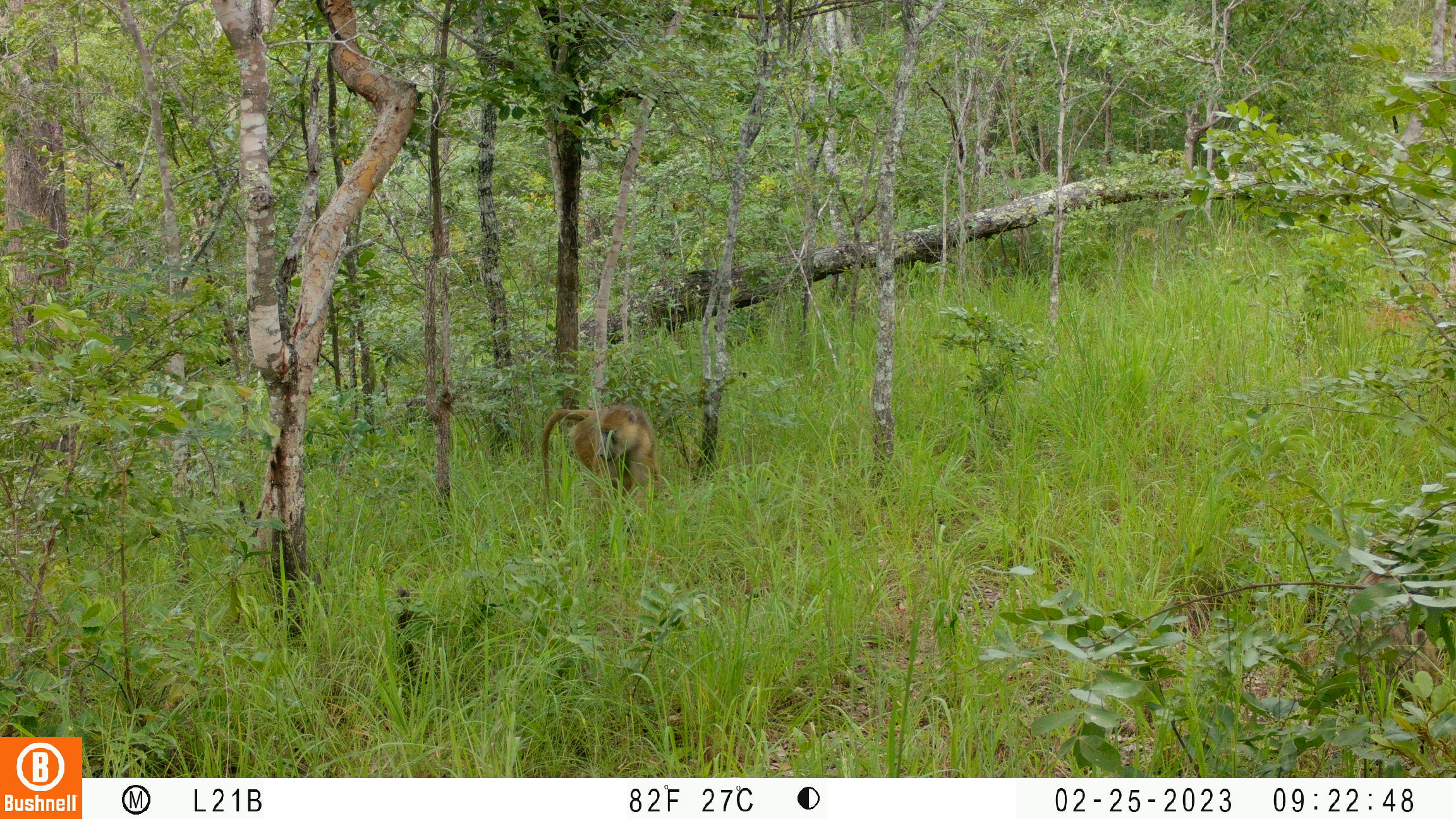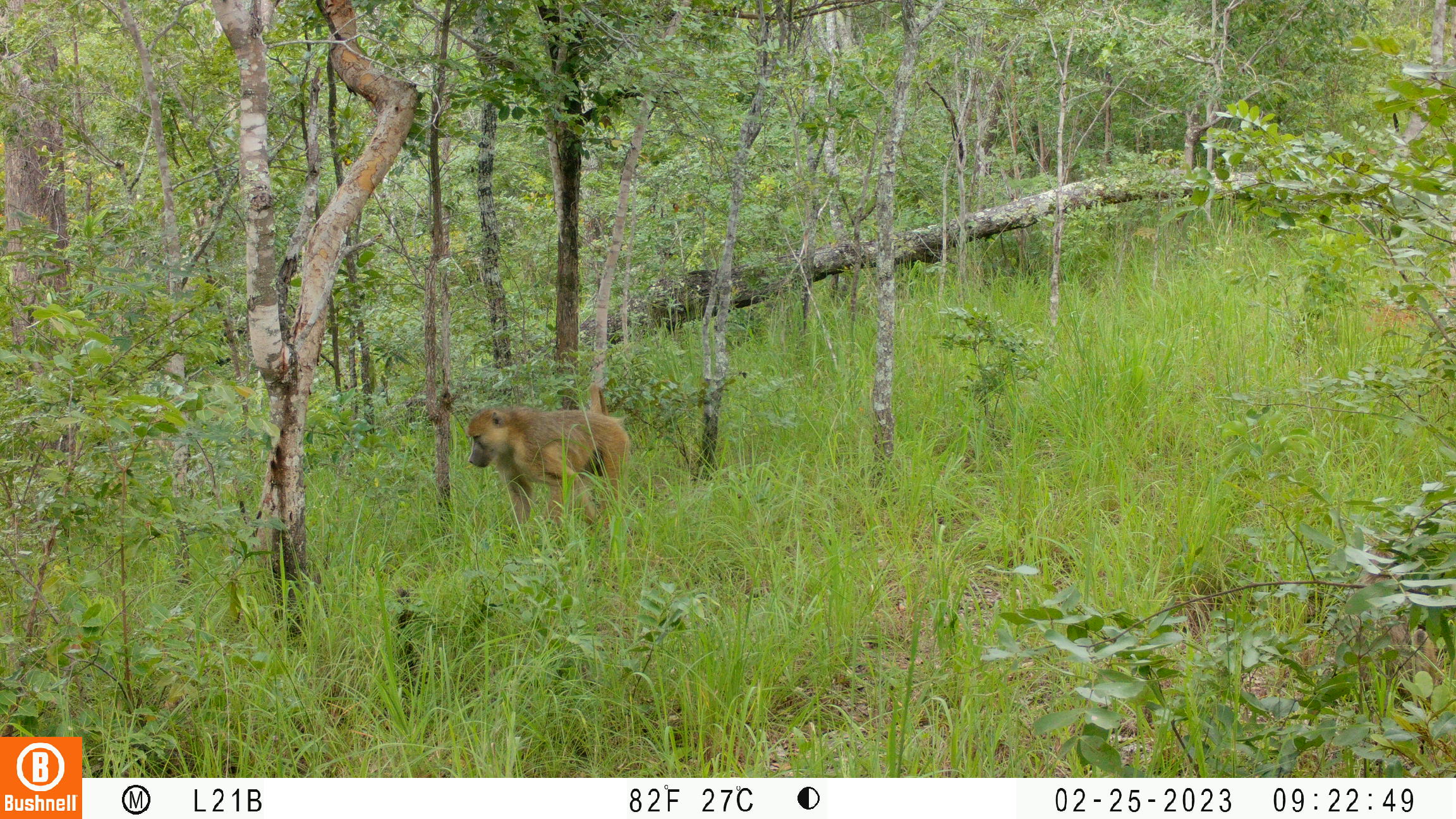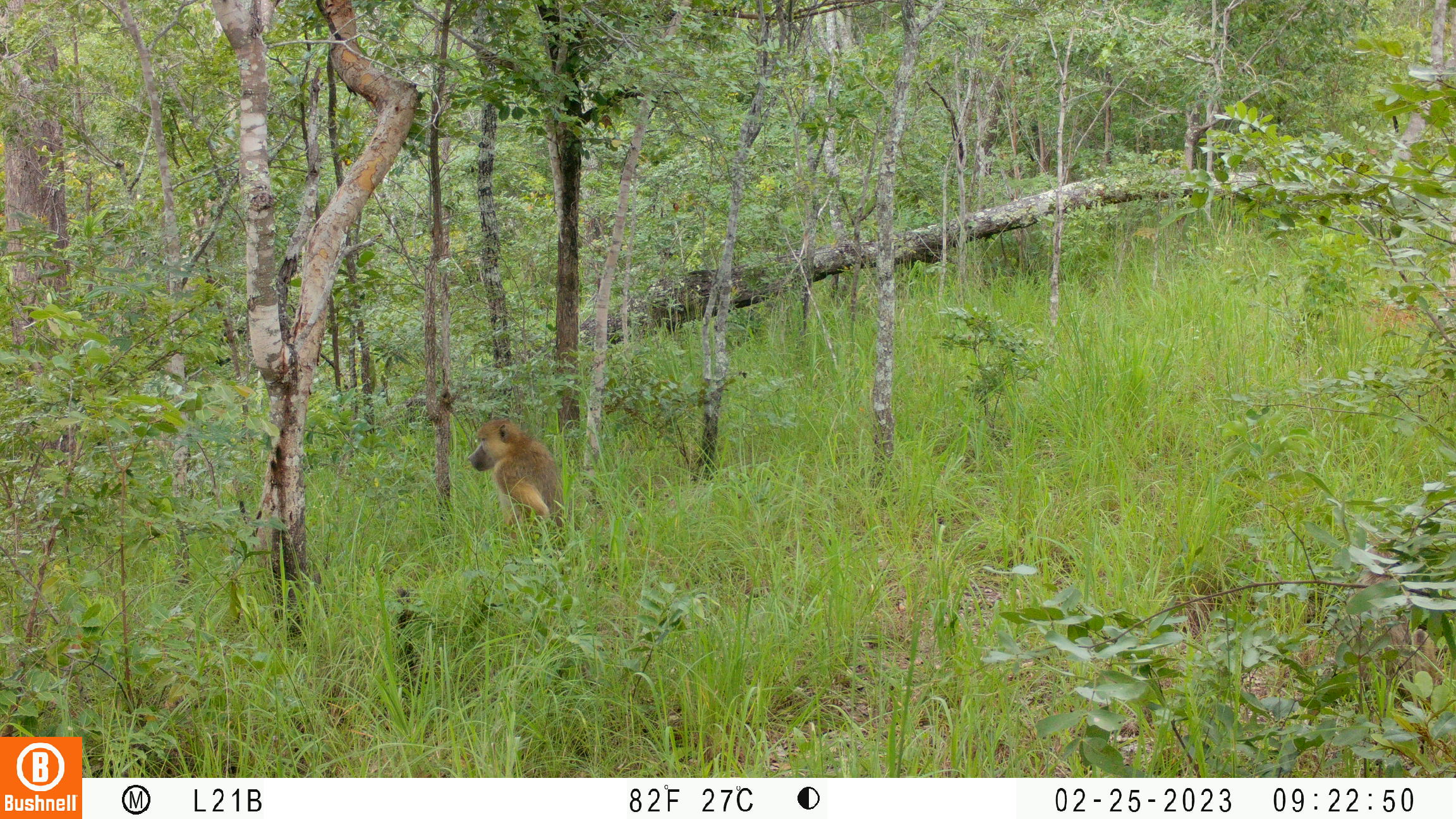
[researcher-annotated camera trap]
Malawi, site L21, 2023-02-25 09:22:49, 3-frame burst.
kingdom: Animalia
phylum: Chordata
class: Mammalia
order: Primates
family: Cercopithecidae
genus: Papio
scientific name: Papio cynocephalus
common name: yellow baboon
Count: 2.